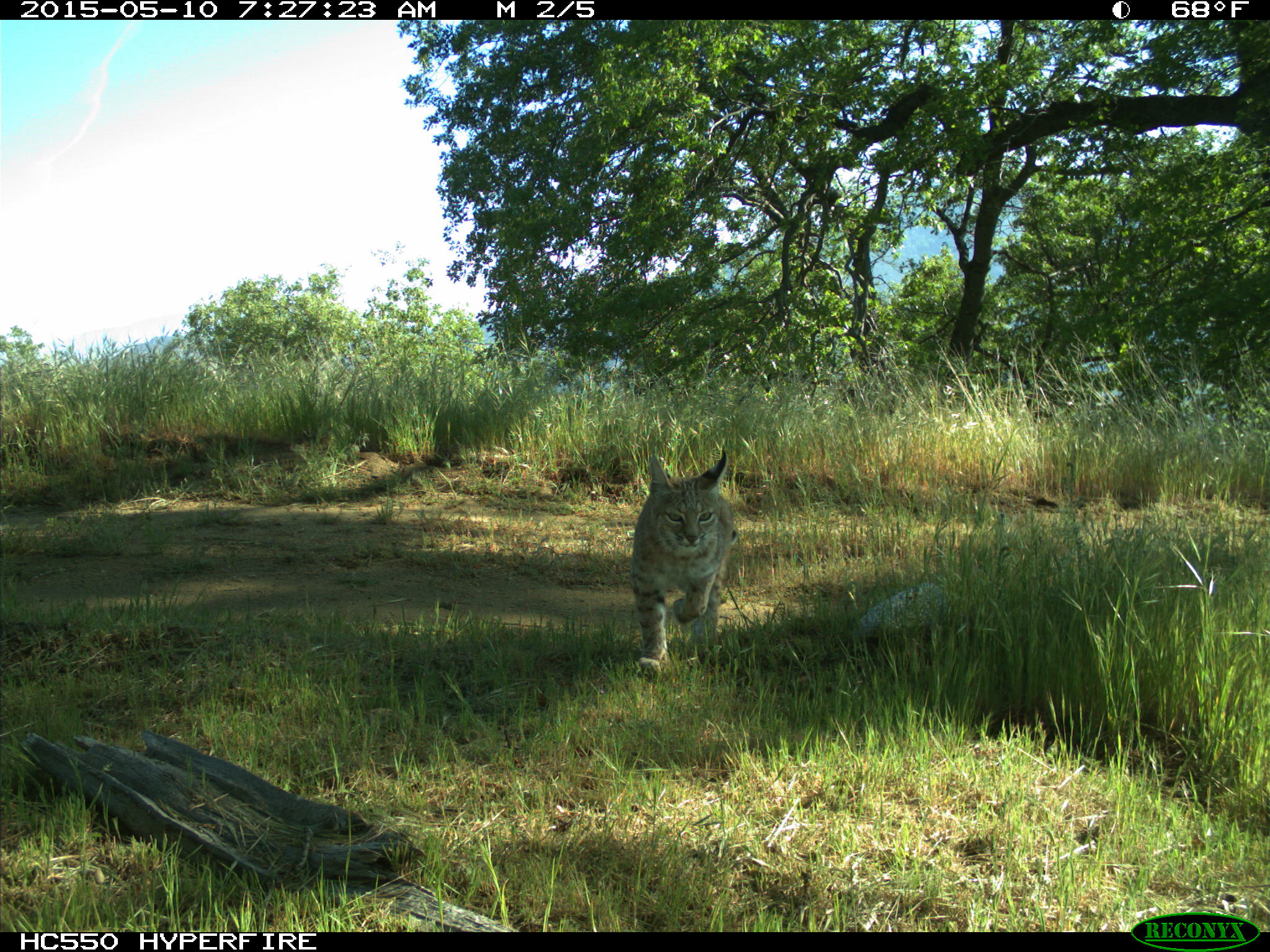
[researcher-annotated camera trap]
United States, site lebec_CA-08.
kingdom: Animalia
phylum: Chordata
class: Mammalia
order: Carnivora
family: Felidae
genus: Lynx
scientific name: Lynx rufus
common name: bobcat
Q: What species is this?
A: Lynx rufus (bobcat).